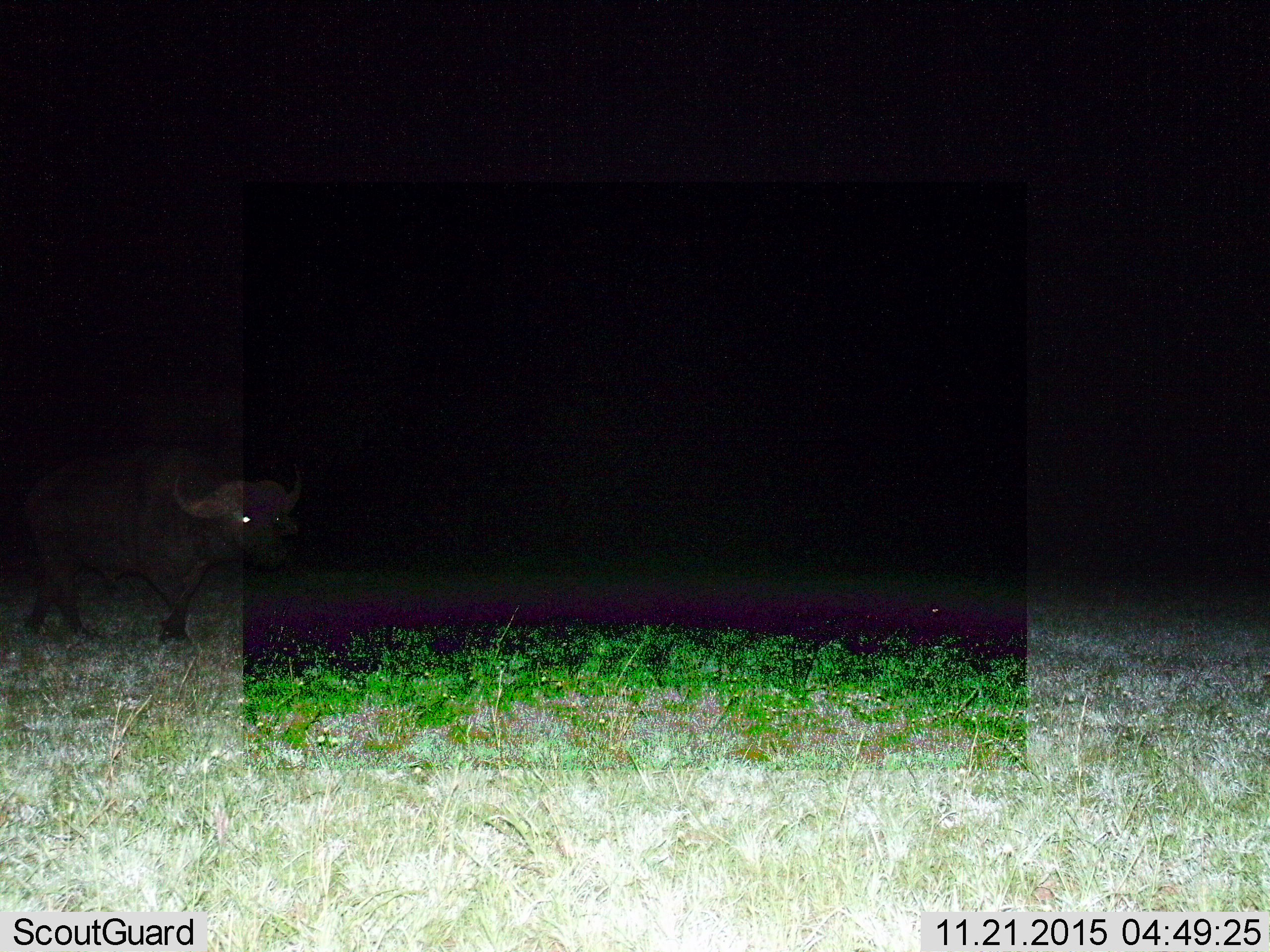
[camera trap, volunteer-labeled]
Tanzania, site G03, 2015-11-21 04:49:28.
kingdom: Animalia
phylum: Chordata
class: Mammalia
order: Artiodactyla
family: Bovidae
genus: Syncerus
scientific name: Syncerus caffer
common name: cape buffalo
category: buffalo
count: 1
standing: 33%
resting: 0%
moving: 67%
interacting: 0%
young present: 0%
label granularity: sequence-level